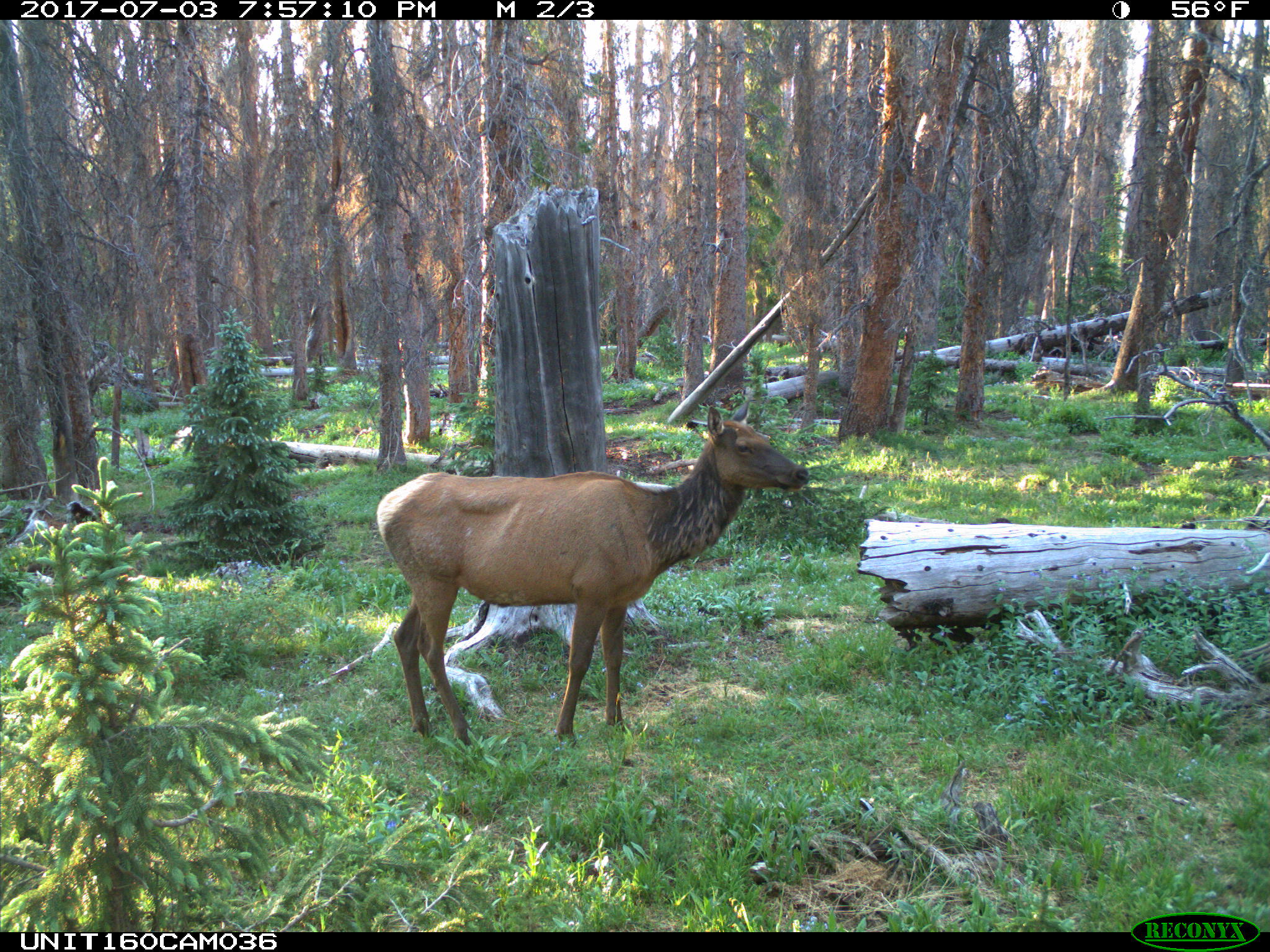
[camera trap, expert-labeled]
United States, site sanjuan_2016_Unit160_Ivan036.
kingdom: Animalia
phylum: Chordata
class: Mammalia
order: Artiodactyla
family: Cervidae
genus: Cervus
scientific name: Cervus elaphus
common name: red deer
Cervus elaphus (red deer).